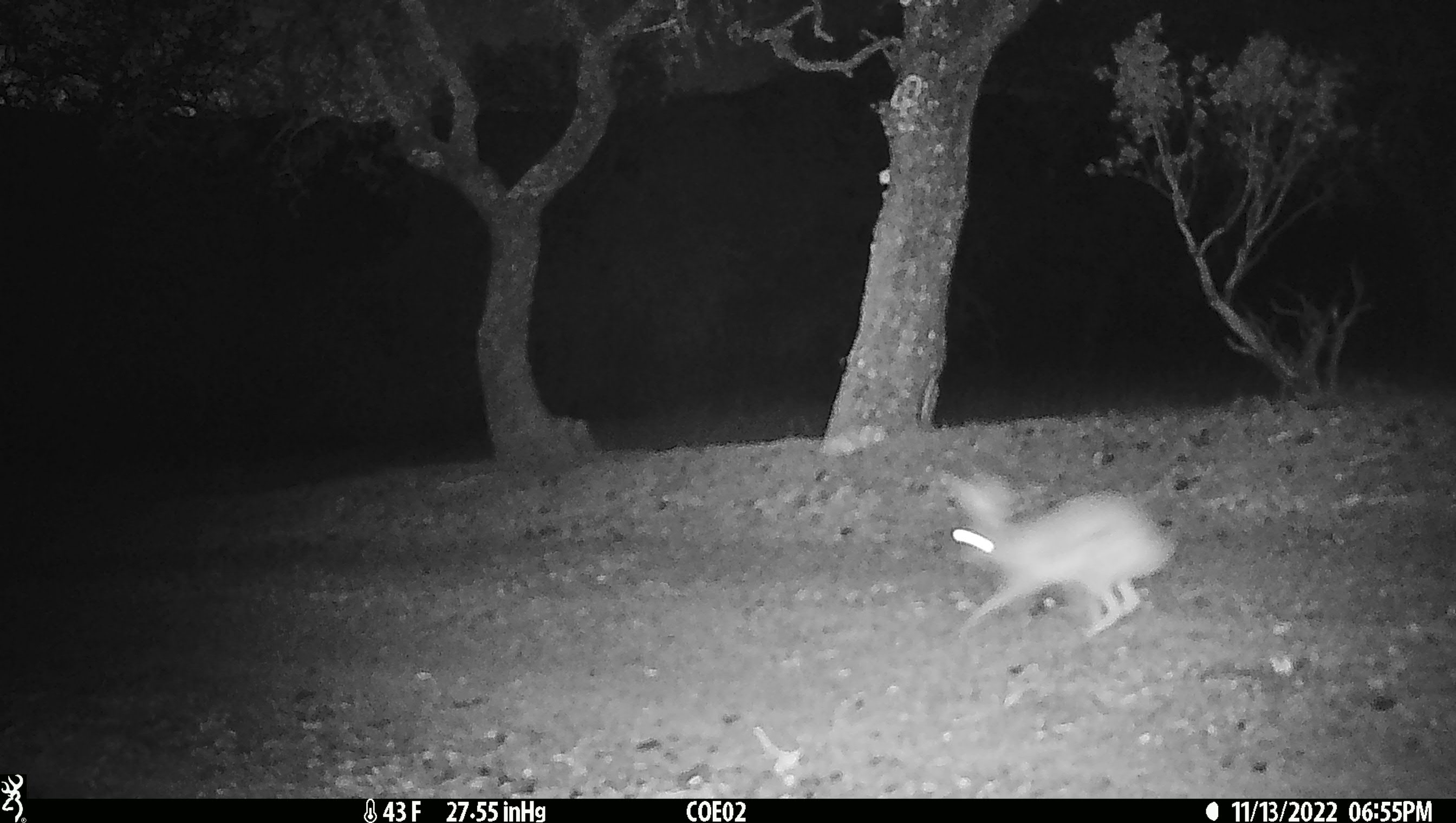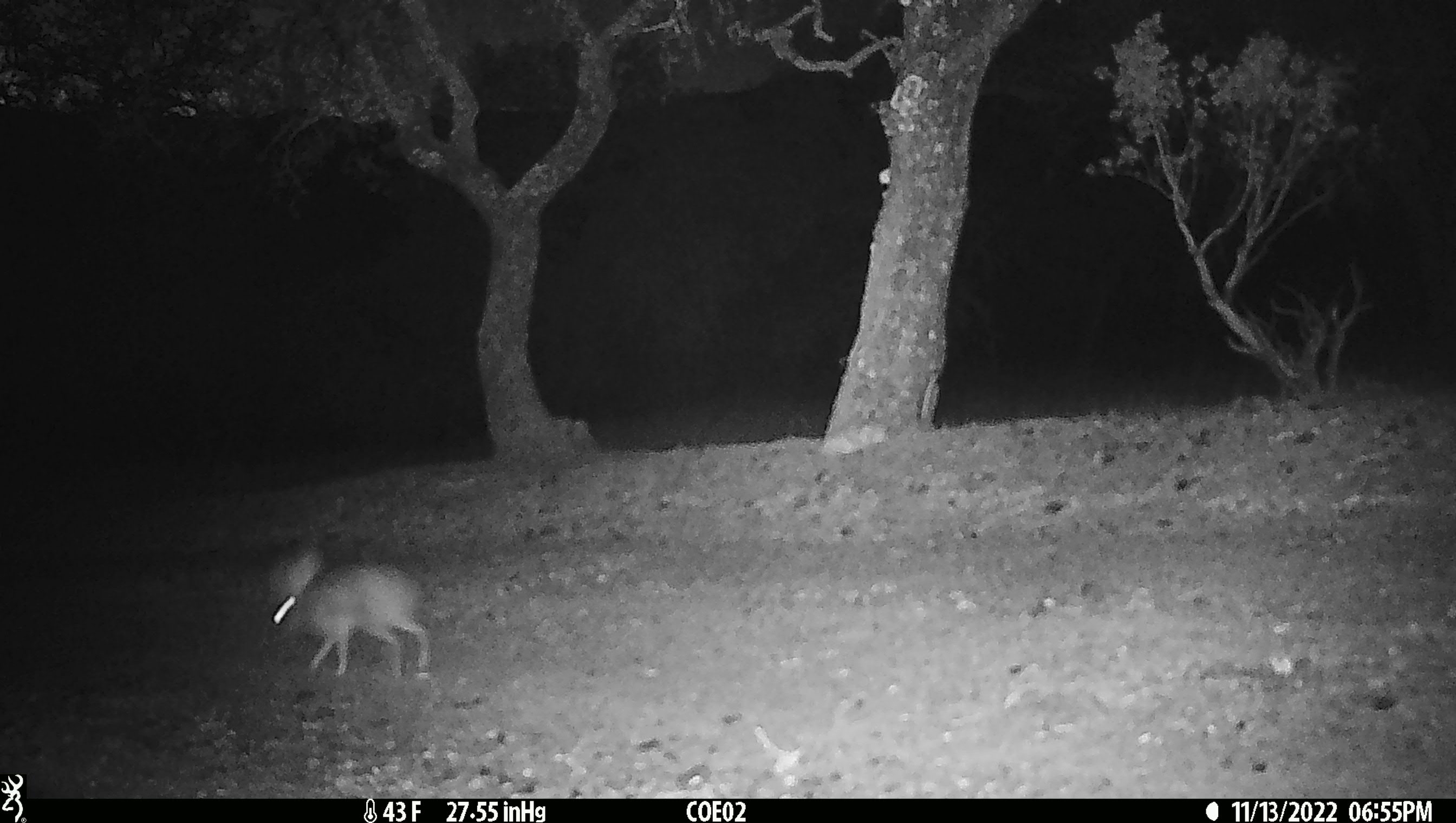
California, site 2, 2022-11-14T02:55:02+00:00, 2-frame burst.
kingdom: Animalia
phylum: Chordata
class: Mammalia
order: Lagomorpha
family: Leporidae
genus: Lepus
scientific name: Lepus californicus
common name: black-tailed jackrabbit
Black-tailed jackrabbit (Lepus californicus).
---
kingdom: Animalia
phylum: Chordata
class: Mammalia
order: Lagomorpha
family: Leporidae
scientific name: Leporidae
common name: rabbit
Rabbit (Leporidae).